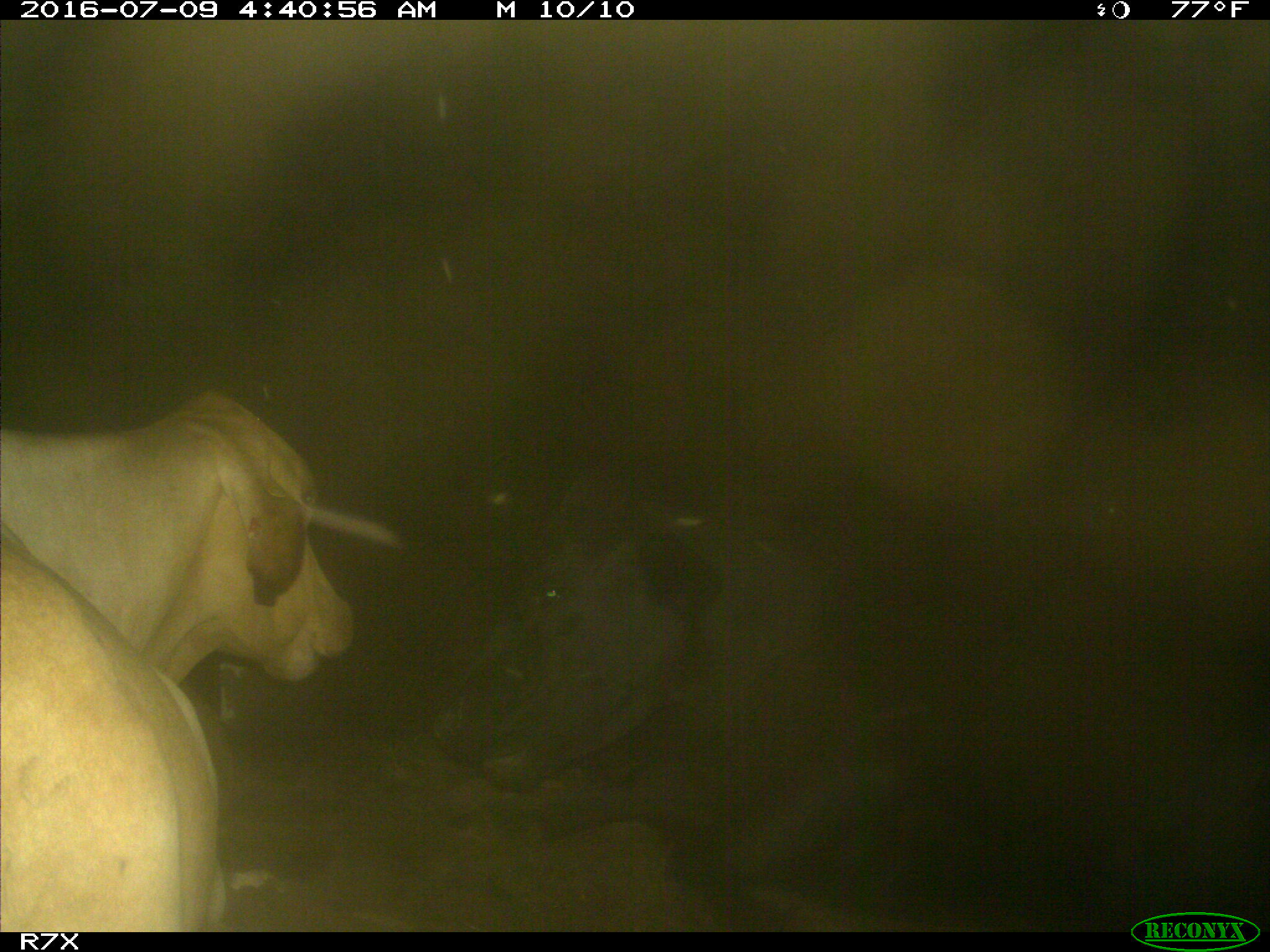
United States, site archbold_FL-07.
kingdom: Animalia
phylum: Chordata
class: Mammalia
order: Artiodactyla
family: Bovidae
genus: Bos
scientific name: Bos taurus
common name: domestic cow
Bos taurus (domestic cow).